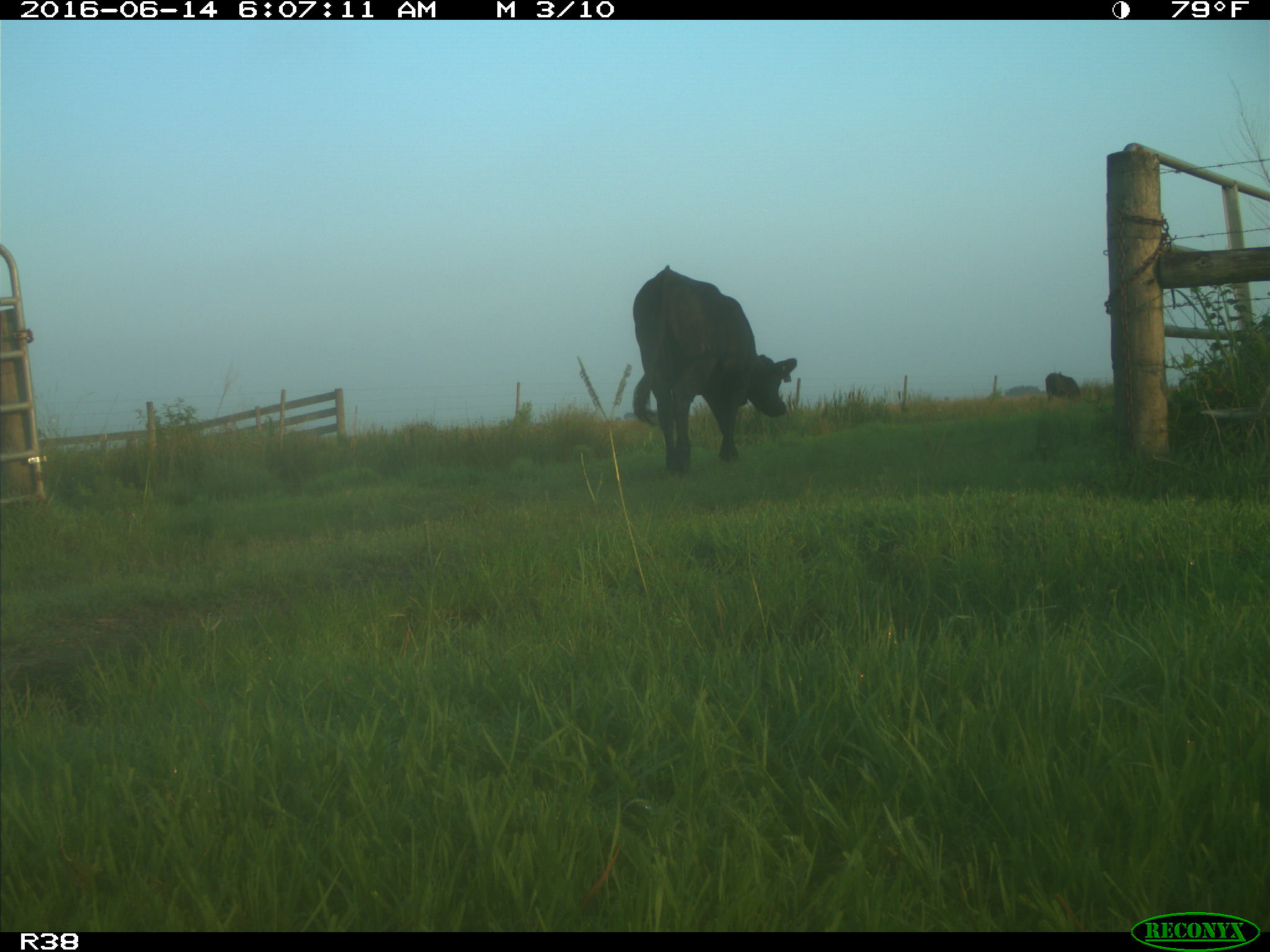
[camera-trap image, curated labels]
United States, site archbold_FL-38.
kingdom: Animalia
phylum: Chordata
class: Mammalia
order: Artiodactyla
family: Bovidae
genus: Bos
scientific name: Bos taurus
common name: domestic cow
Bos taurus (domestic cow).